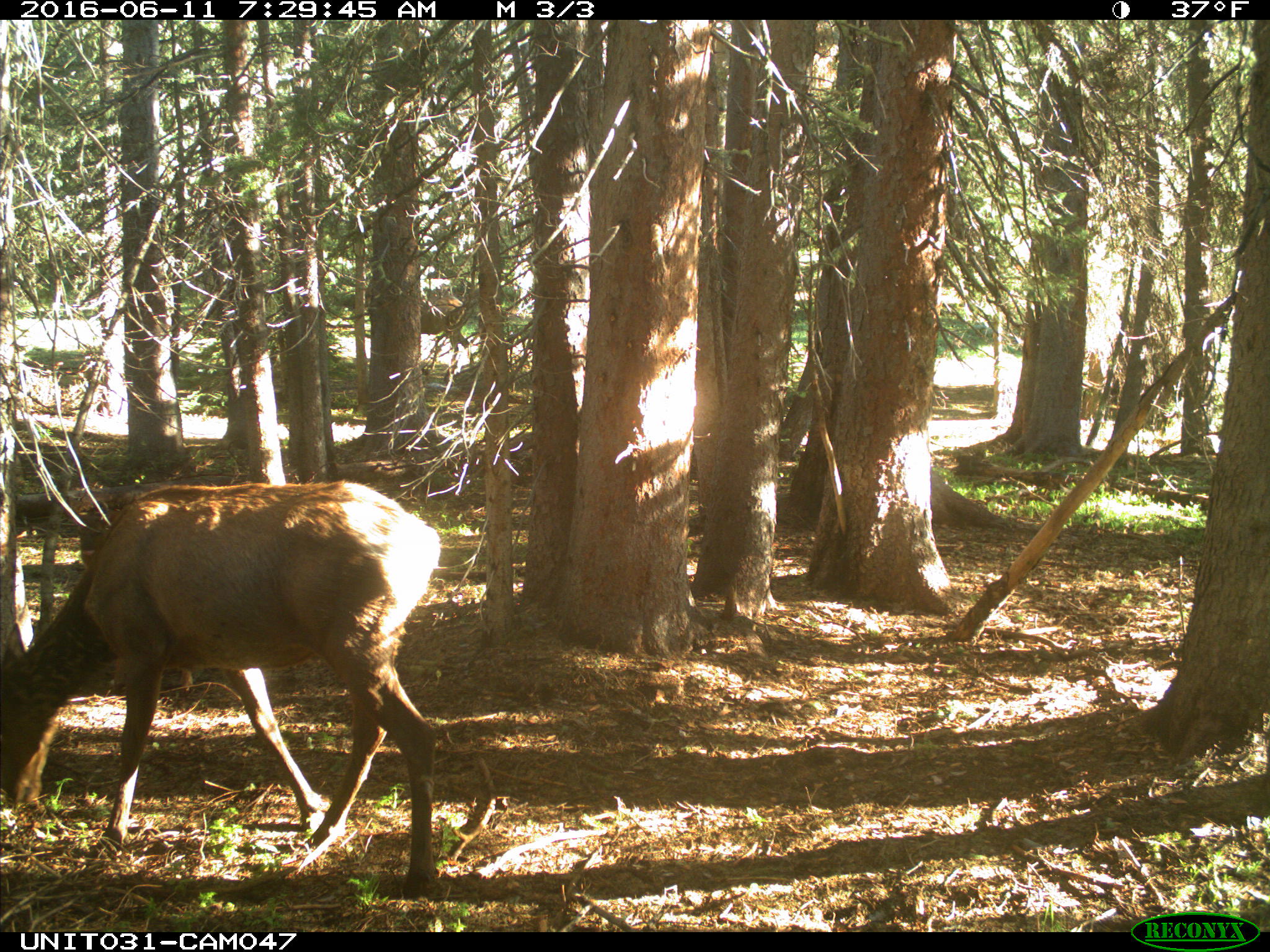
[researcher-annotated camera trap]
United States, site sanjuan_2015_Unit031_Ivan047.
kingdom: Animalia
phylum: Chordata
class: Mammalia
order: Artiodactyla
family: Cervidae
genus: Cervus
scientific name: Cervus elaphus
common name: red deer